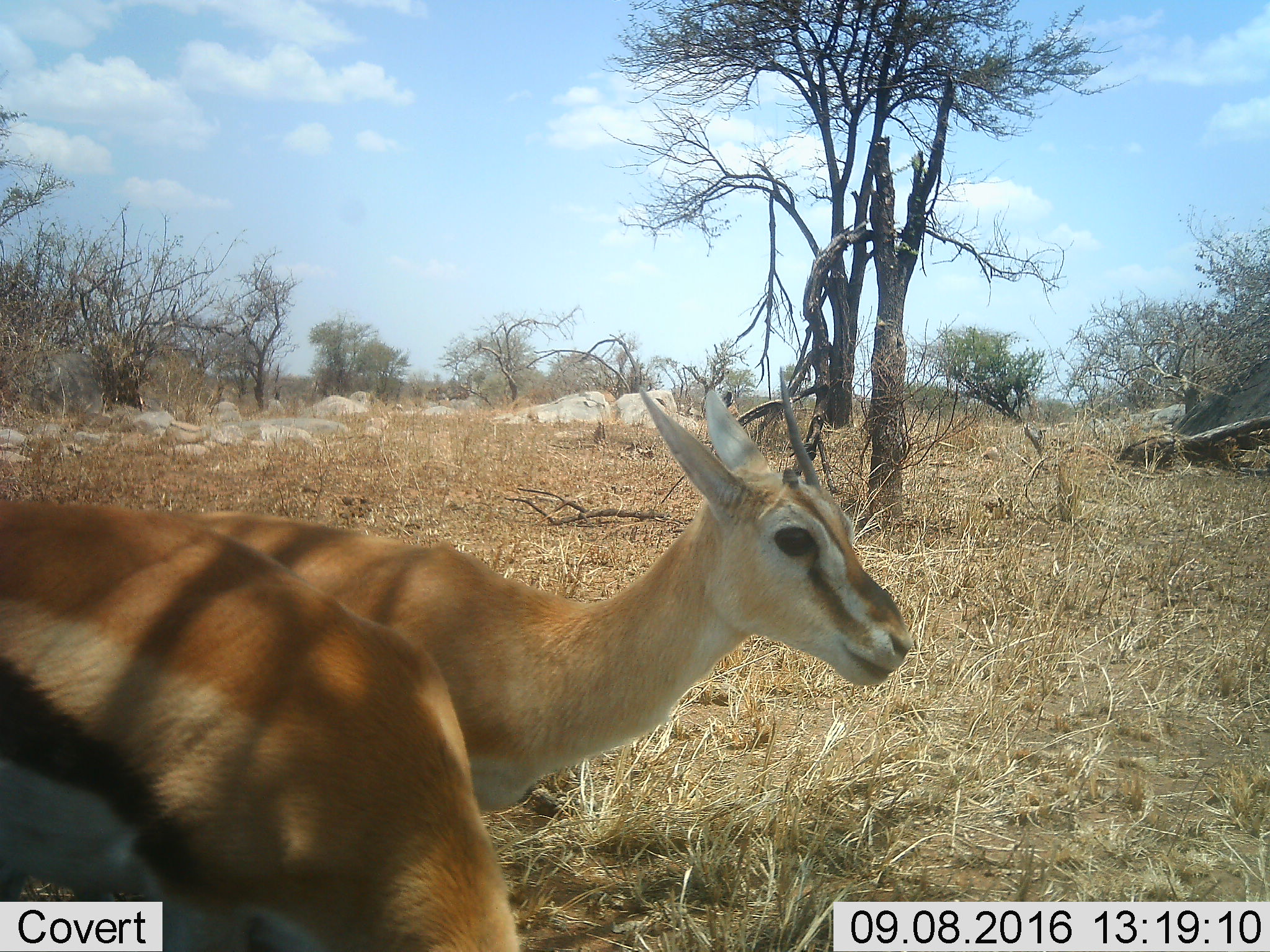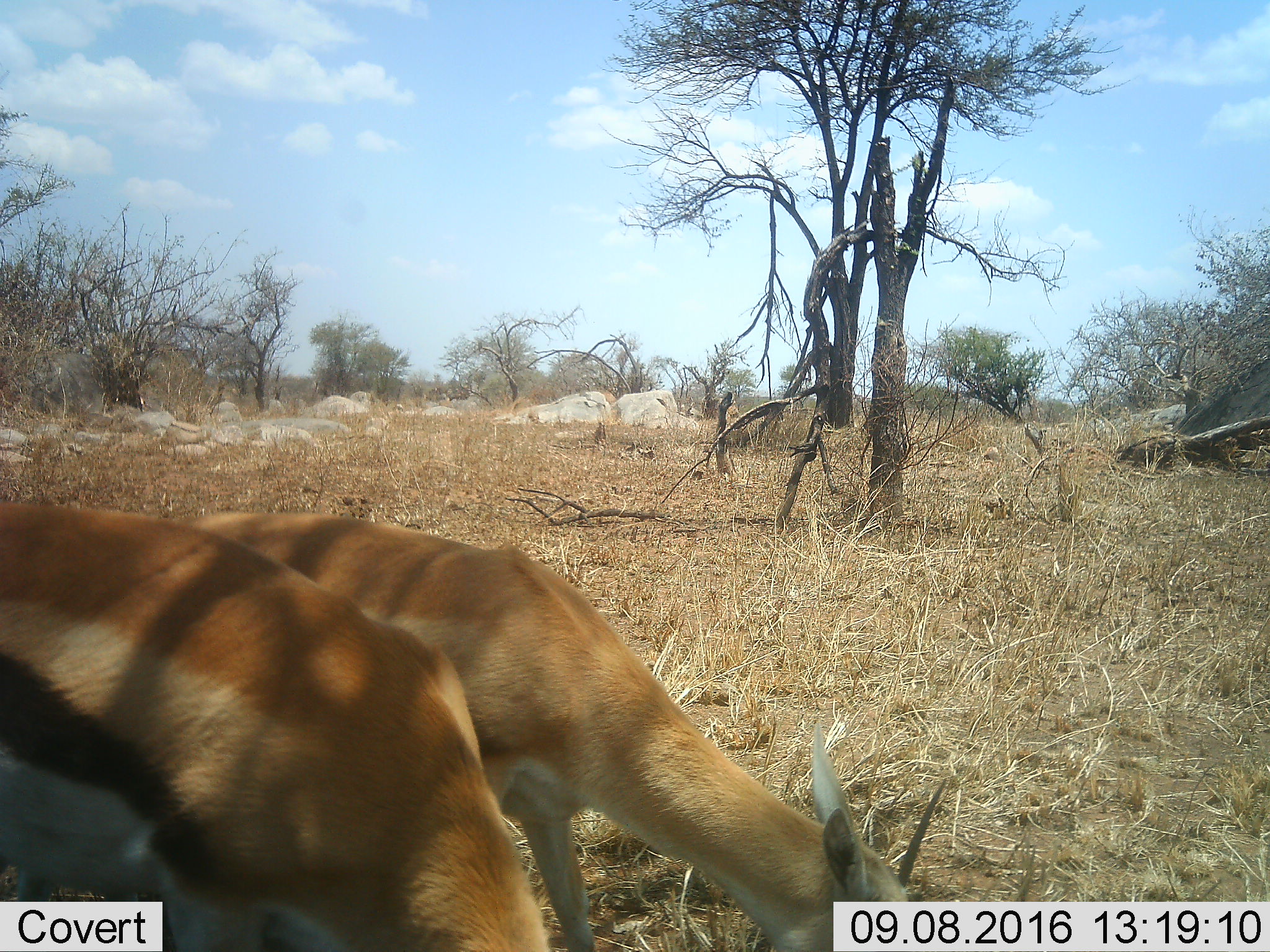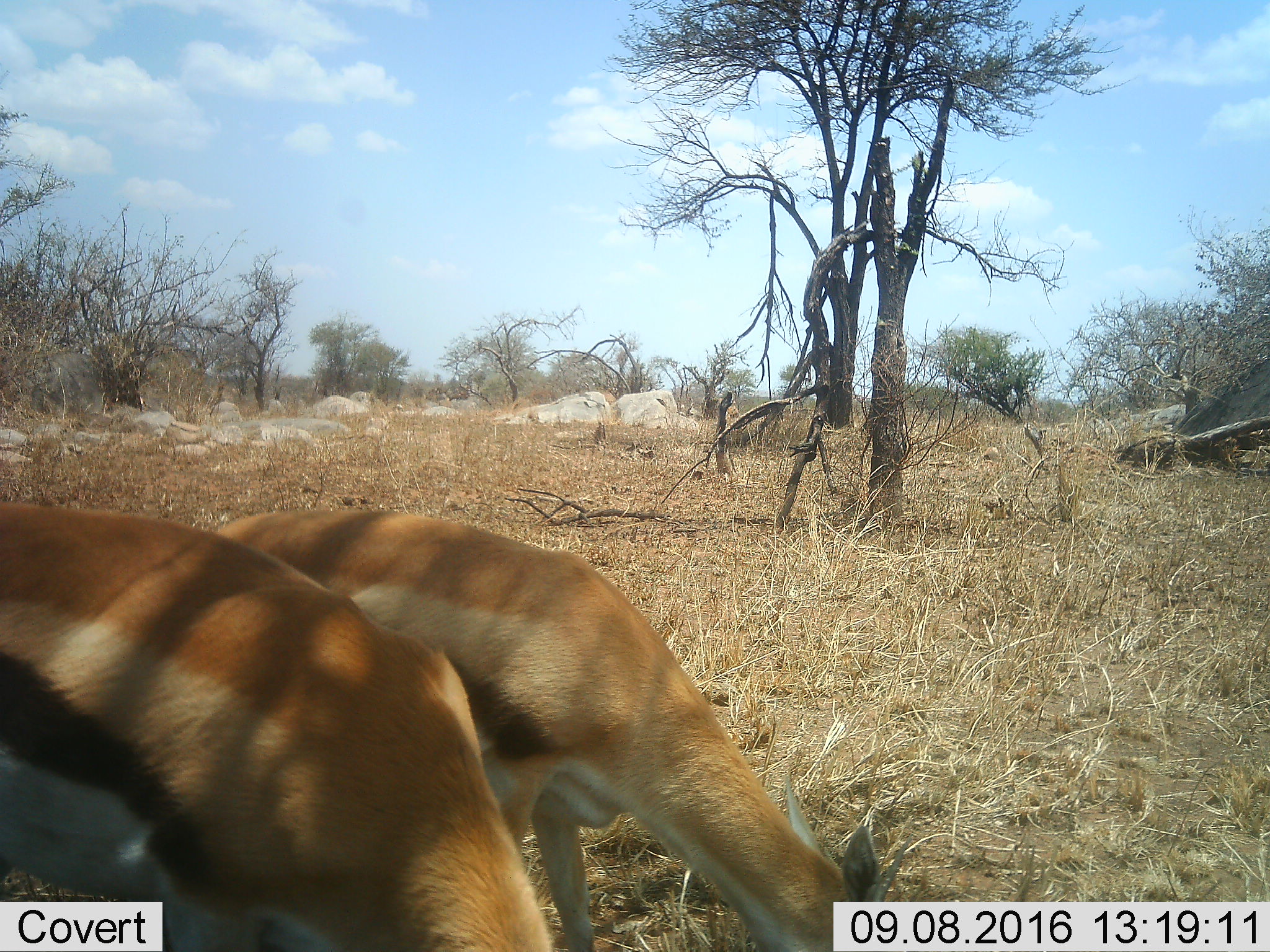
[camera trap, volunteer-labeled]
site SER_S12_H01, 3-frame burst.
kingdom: Animalia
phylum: Chordata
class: Mammalia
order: Artiodactyla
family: Bovidae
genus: Eudorcas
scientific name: Eudorcas thomsonii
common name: thomson's gazelle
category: gazellethomsons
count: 2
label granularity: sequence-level